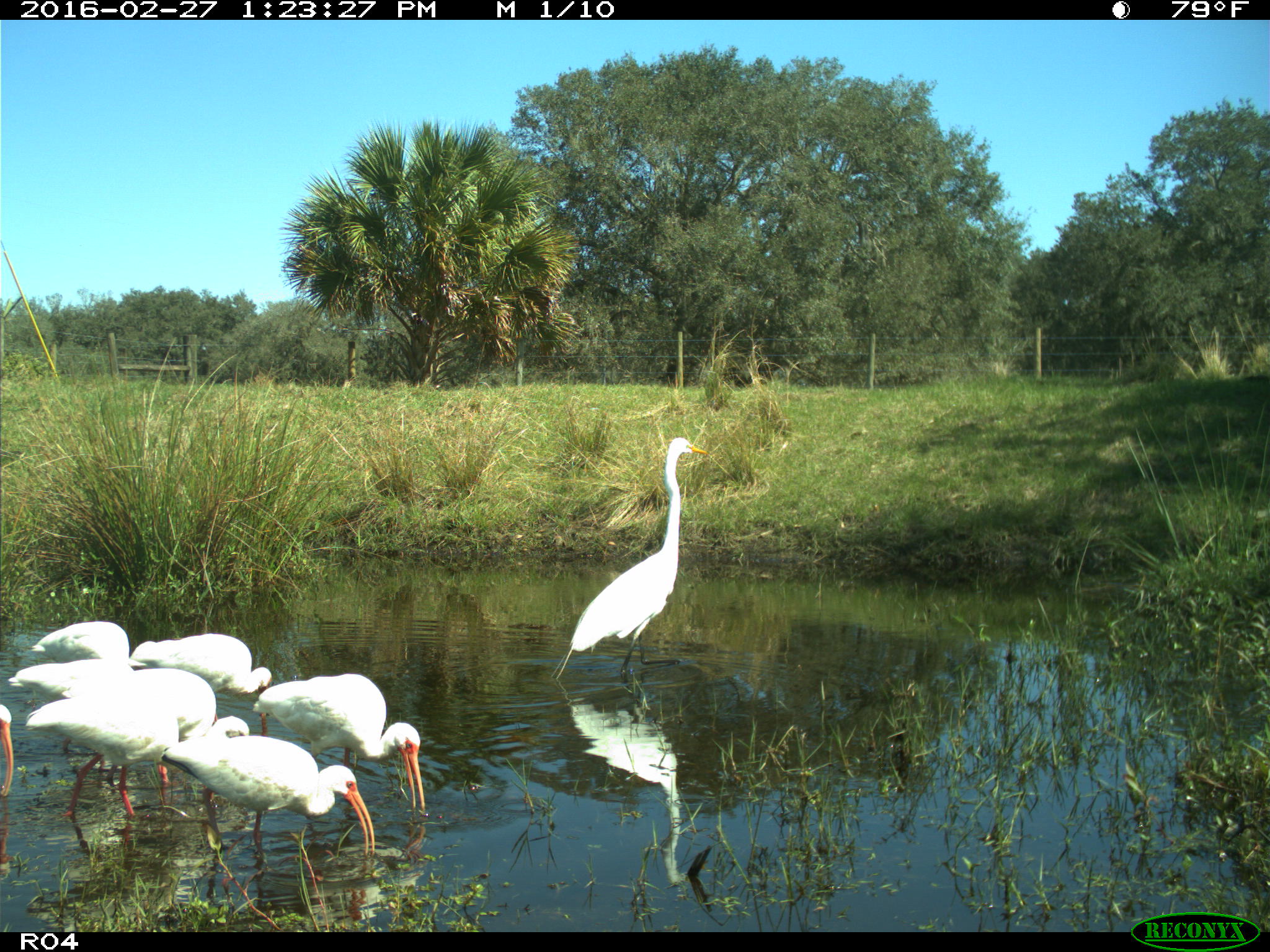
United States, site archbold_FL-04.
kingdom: Animalia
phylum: Chordata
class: Aves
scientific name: Aves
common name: birds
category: unidentified bird